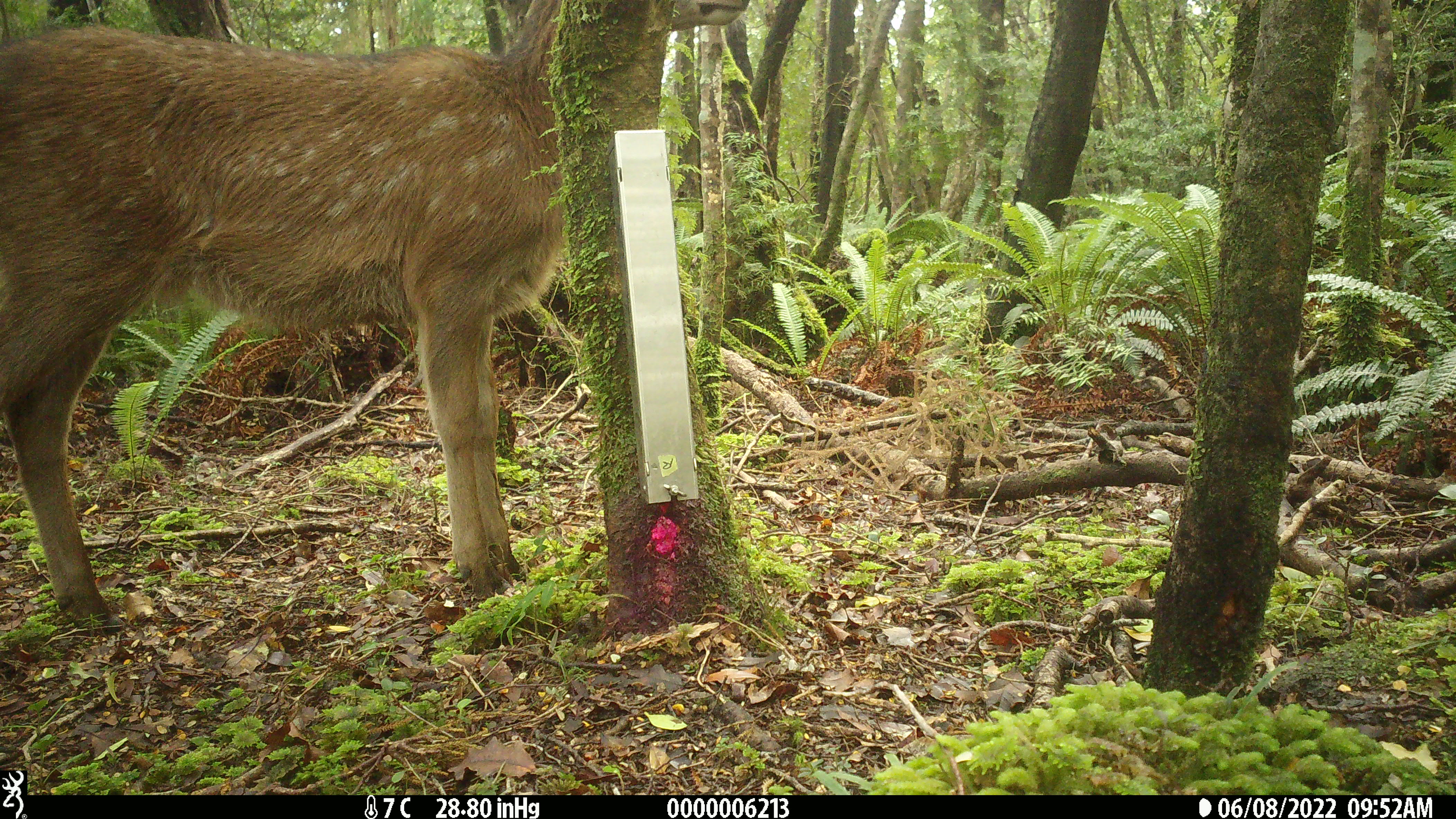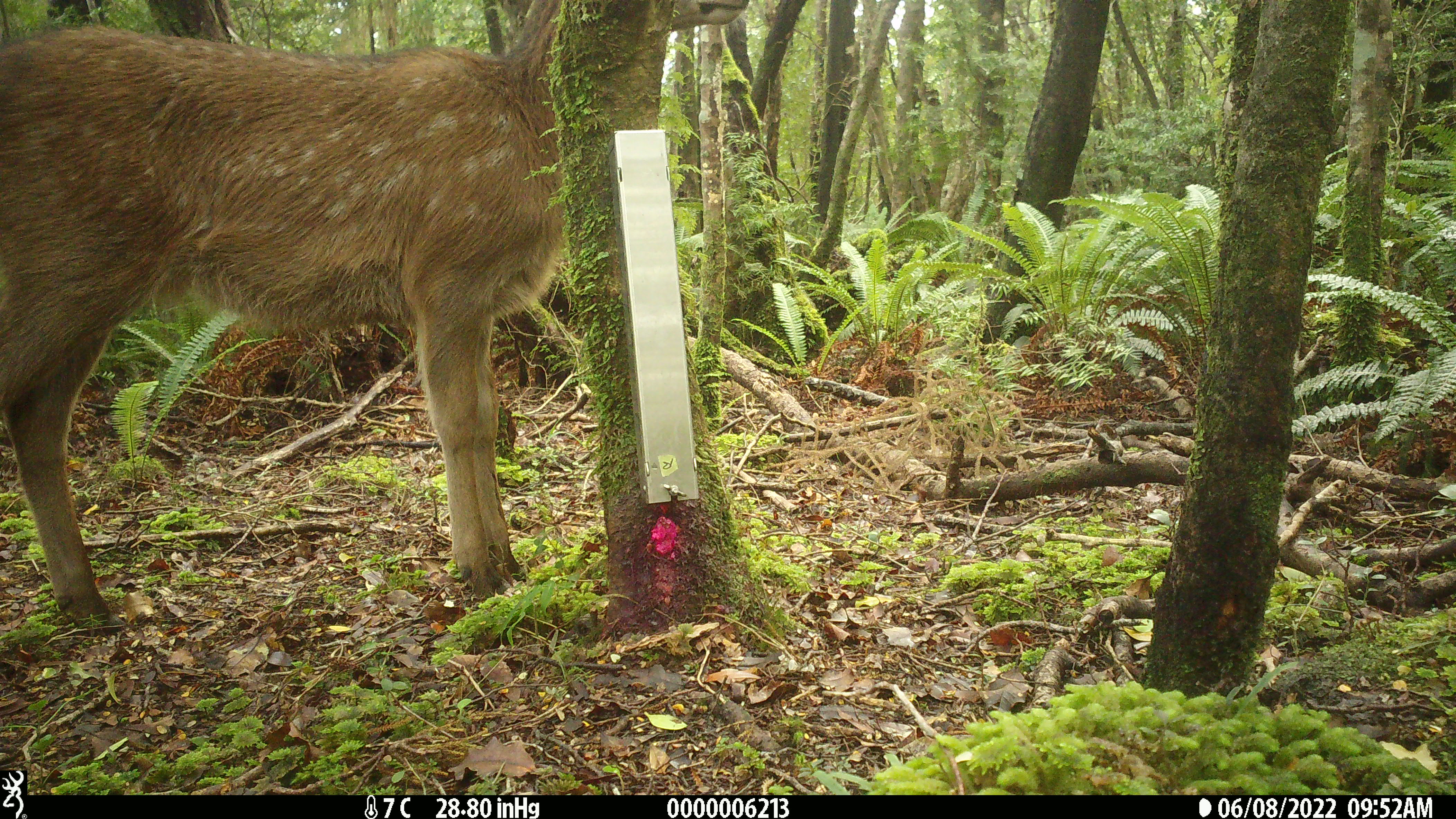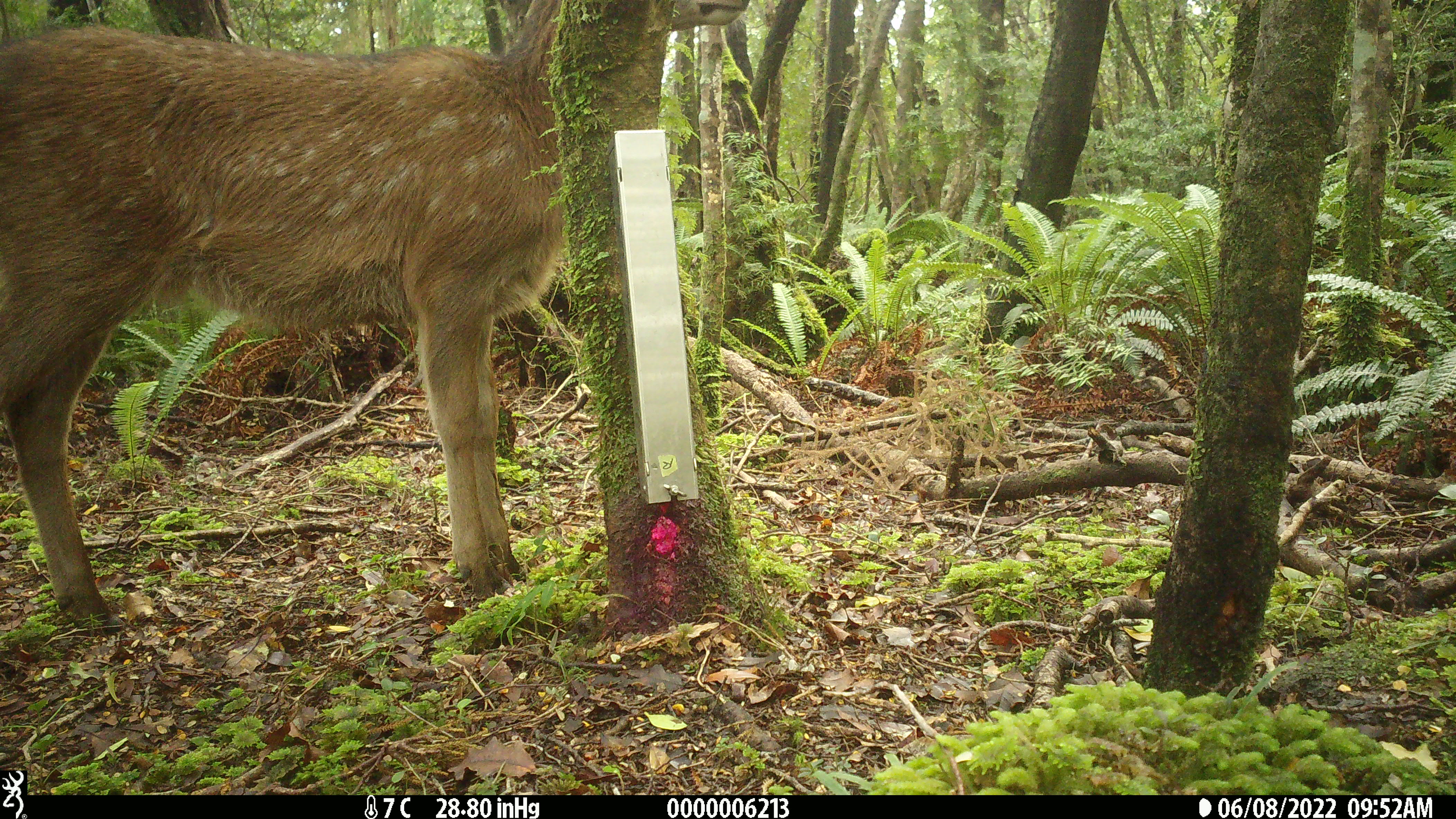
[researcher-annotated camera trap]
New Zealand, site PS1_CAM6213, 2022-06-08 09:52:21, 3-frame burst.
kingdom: Animalia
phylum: Chordata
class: Mammalia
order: Artiodactyla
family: Cervidae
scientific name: Cervidae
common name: deer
Deer (Cervidae).